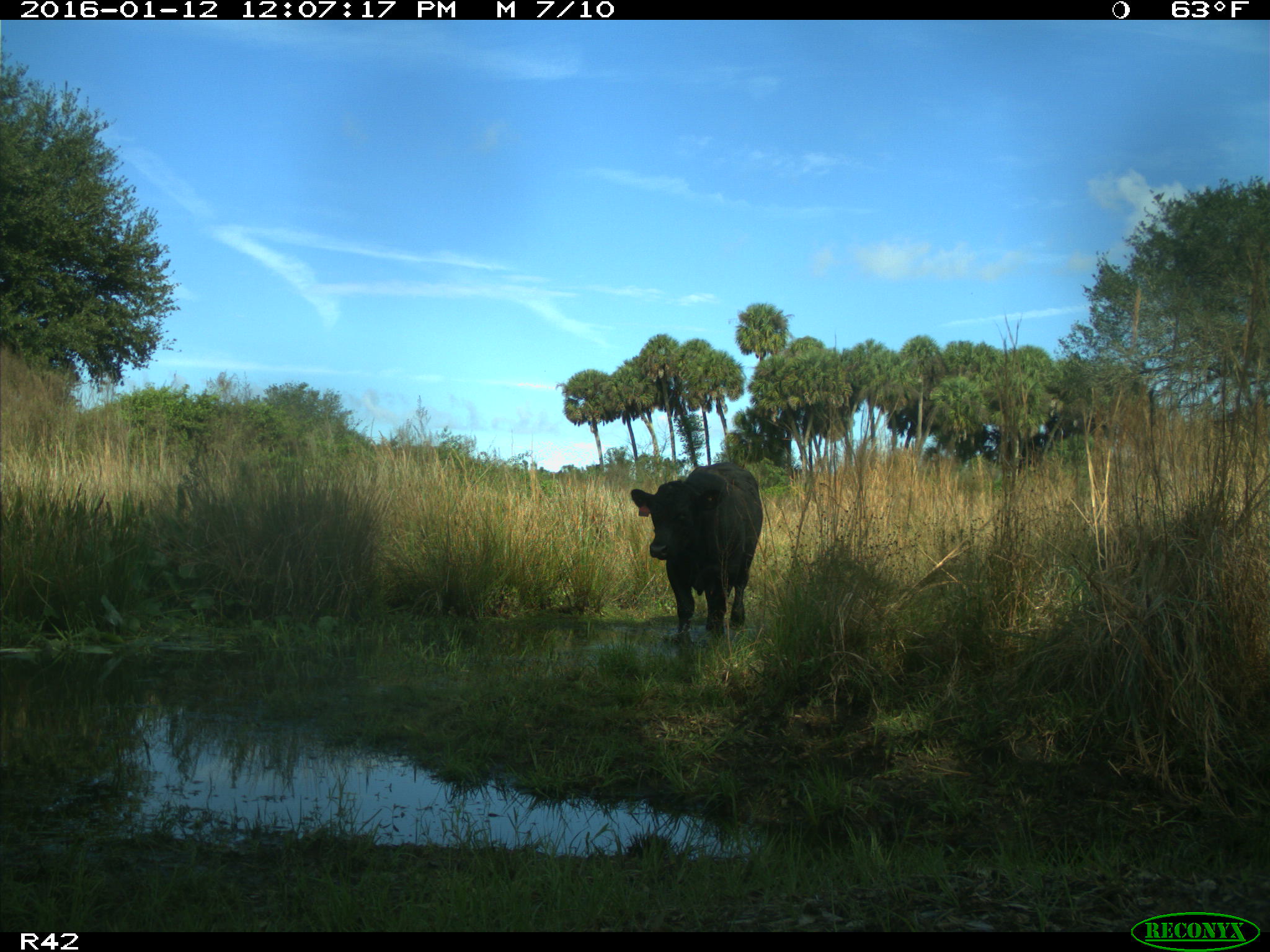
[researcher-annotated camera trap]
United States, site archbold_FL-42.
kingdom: Animalia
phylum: Chordata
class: Mammalia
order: Artiodactyla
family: Bovidae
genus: Bos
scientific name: Bos taurus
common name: domestic cow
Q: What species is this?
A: Bos taurus (domestic cow).